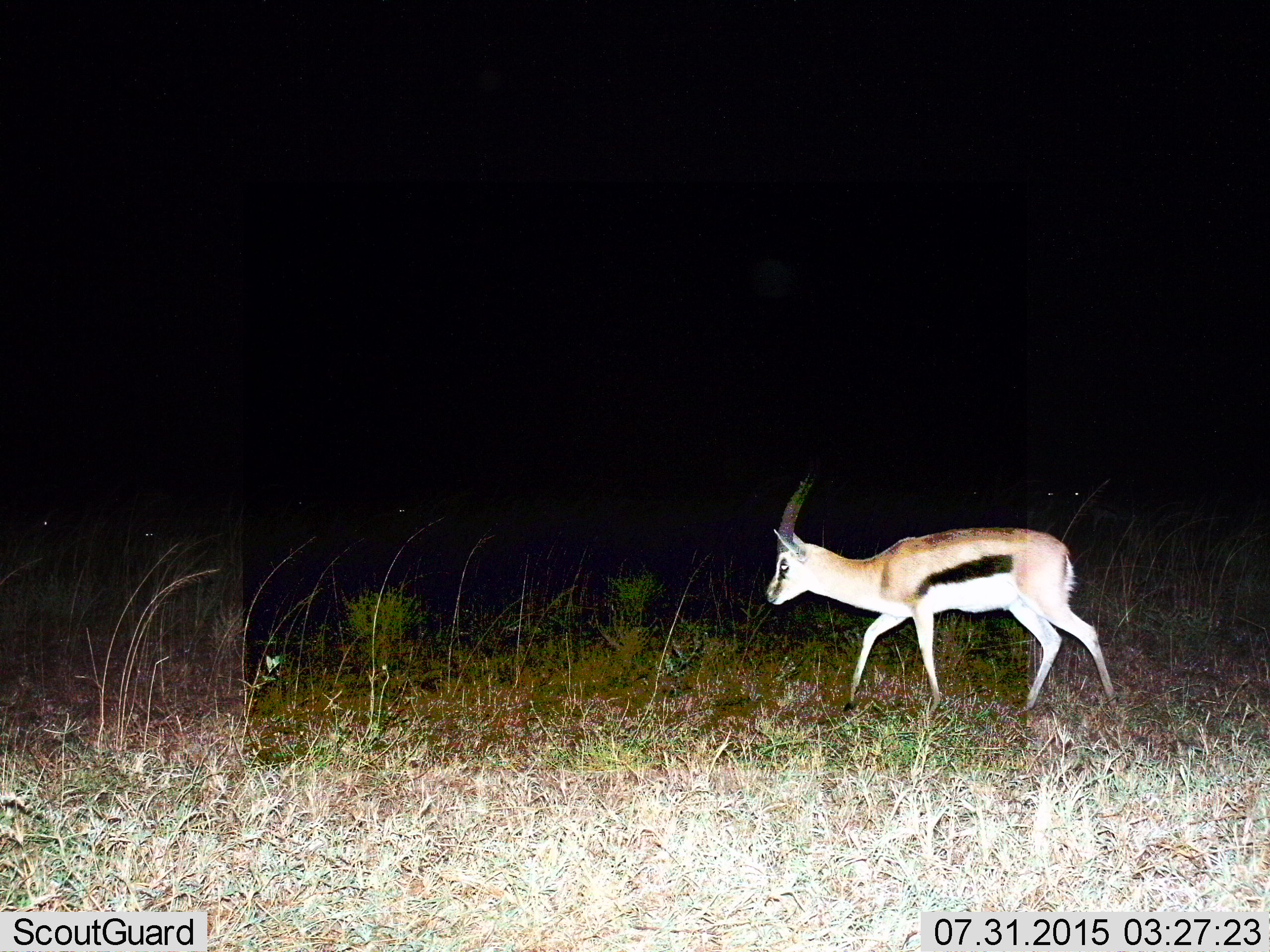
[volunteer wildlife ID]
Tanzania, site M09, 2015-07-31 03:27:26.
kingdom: Animalia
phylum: Chordata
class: Mammalia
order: Artiodactyla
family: Bovidae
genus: Eudorcas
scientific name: Eudorcas thomsonii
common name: thomson's gazelle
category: gazellethomsons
Gazellethomsons (thomson's gazelle) (Eudorcas thomsonii), count 1. Behavior (volunteer vote fractions): standing 0%, resting 0%, moving 100%, interacting 0%. Young present (vote fraction): 0%. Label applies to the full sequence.